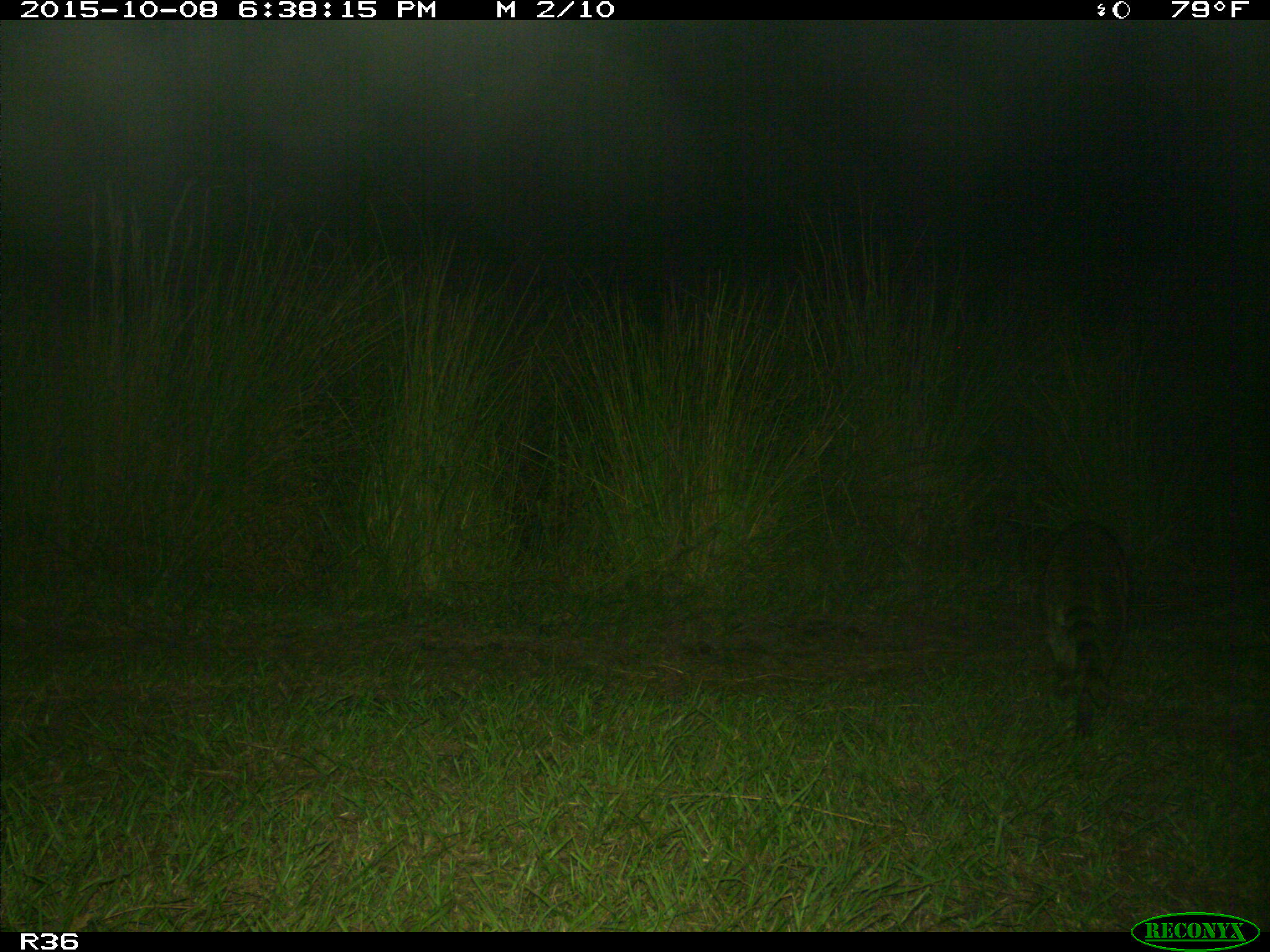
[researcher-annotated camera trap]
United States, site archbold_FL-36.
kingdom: Animalia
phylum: Chordata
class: Mammalia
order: Carnivora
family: Procyonidae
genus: Procyon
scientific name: Procyon lotor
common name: common raccoon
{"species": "Procyon lotor (common raccoon)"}